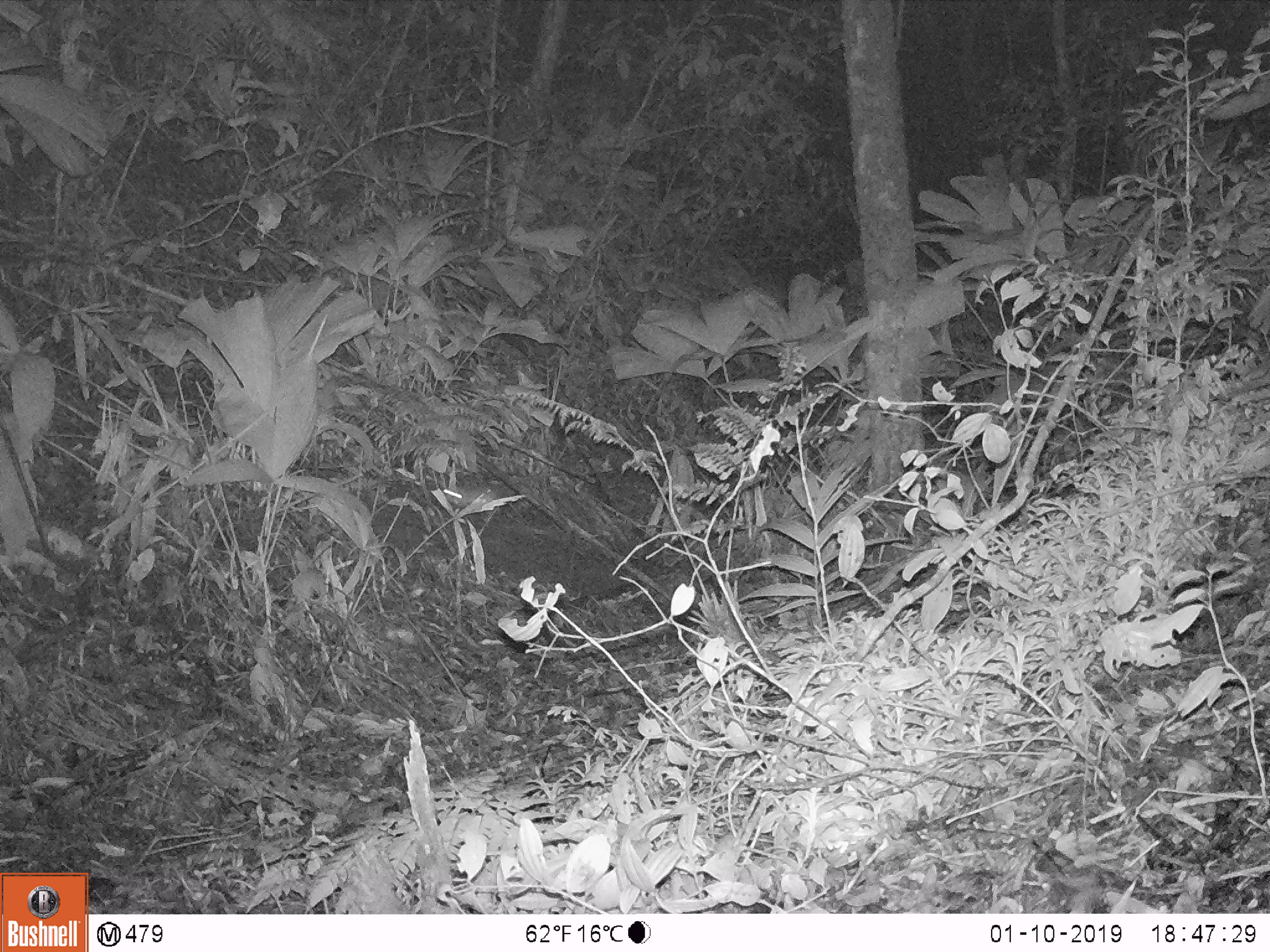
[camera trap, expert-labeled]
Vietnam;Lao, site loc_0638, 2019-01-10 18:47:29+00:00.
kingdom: Animalia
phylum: Chordata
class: Mammalia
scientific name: Mammalia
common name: mammal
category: unidentified small mammal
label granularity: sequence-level